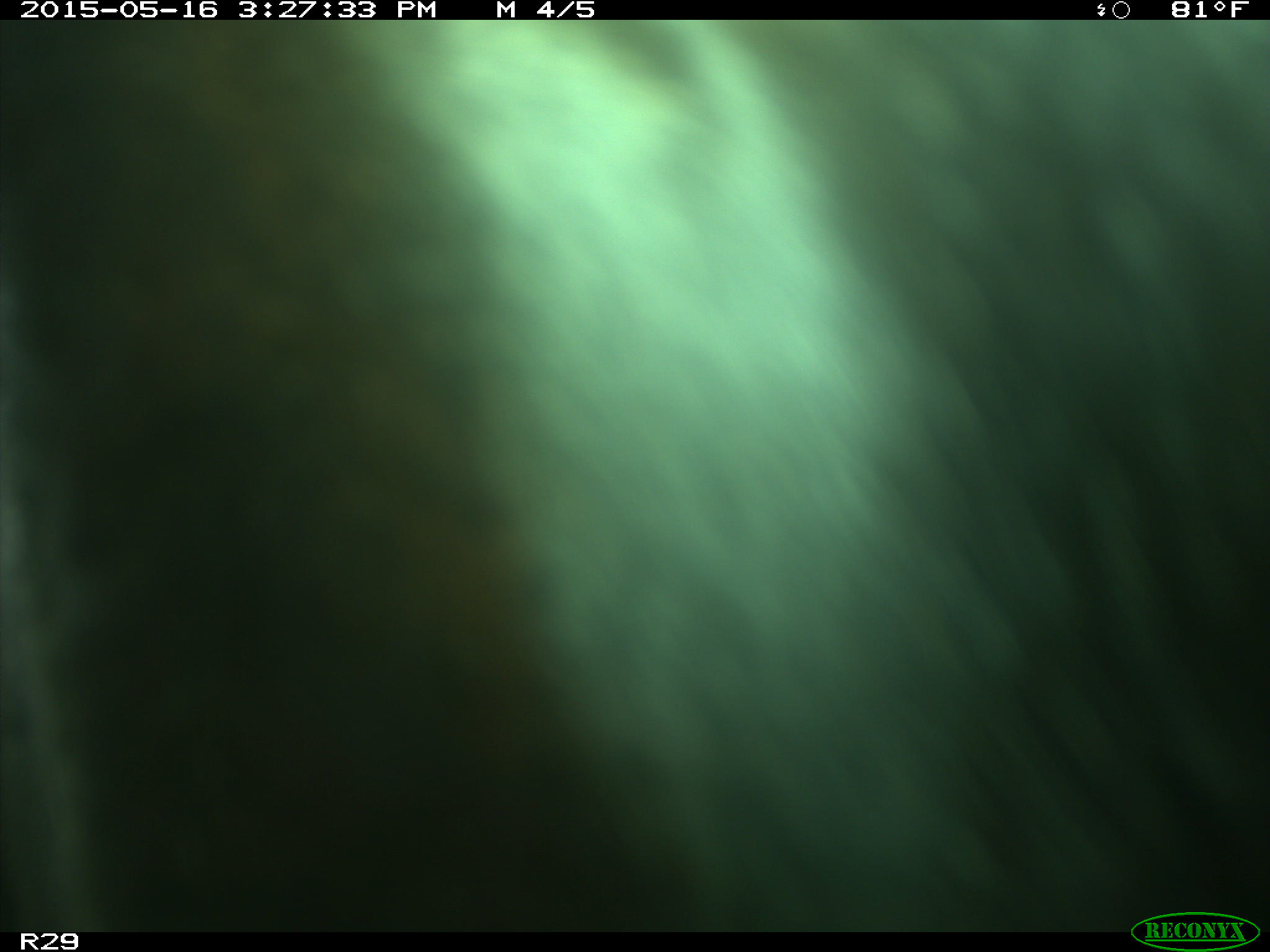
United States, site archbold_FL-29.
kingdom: Animalia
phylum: Chordata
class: Mammalia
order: Artiodactyla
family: Bovidae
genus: Bos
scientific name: Bos taurus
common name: domestic cow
Bos taurus (domestic cow).